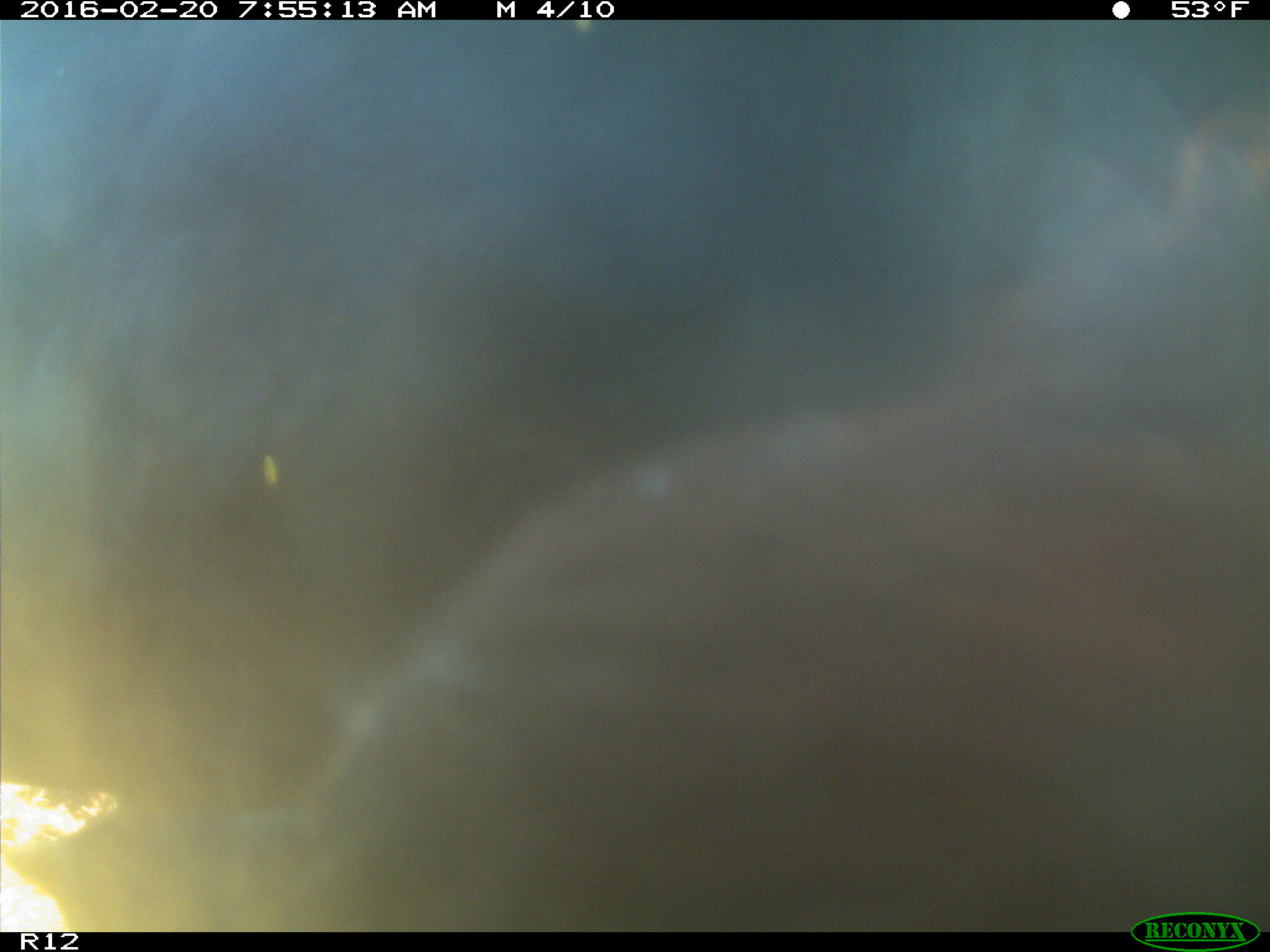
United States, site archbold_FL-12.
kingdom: Animalia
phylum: Chordata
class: Mammalia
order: Artiodactyla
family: Bovidae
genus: Bos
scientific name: Bos taurus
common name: domestic cow